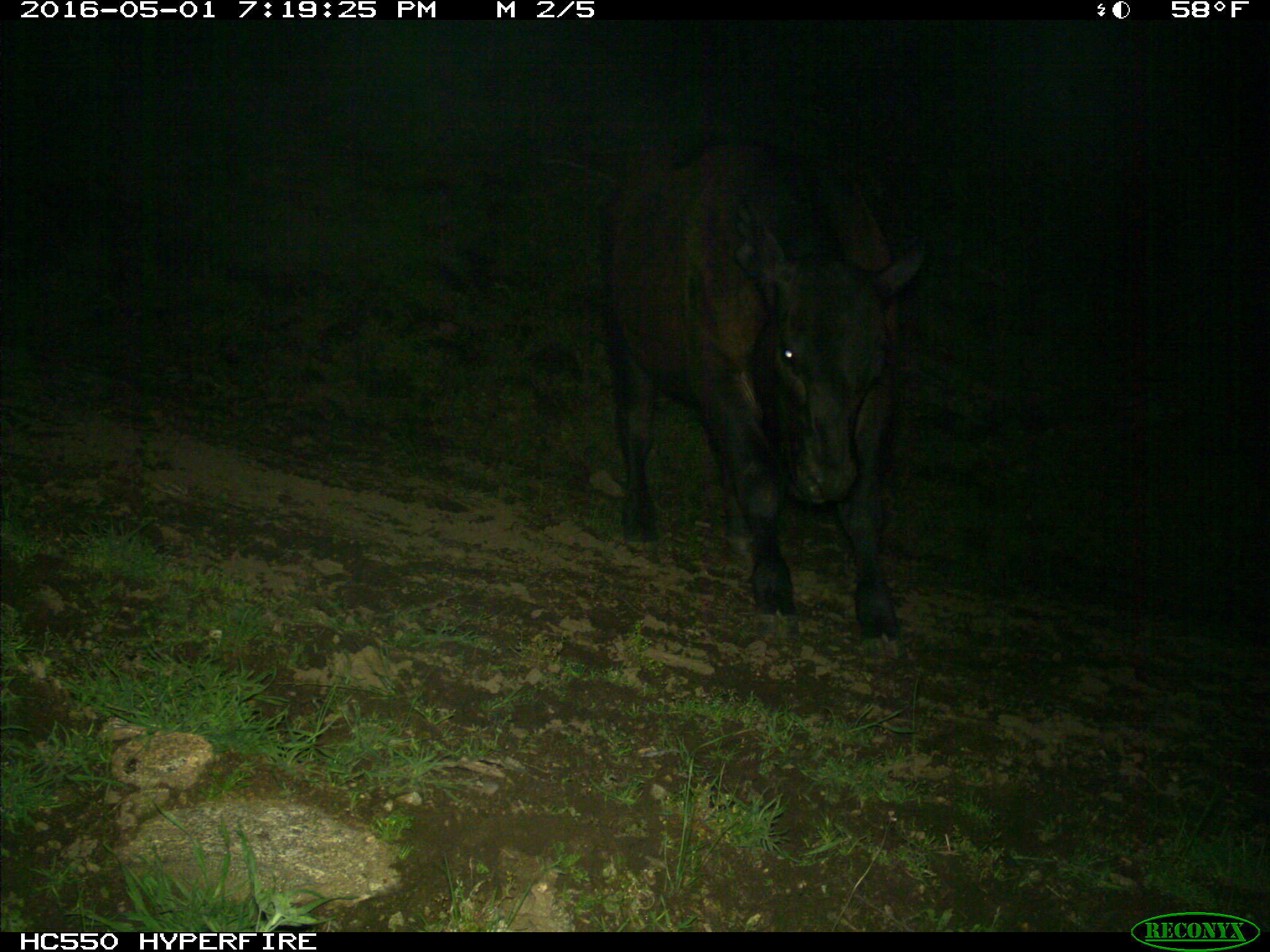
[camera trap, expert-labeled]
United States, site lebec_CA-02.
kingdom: Animalia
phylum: Chordata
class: Mammalia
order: Artiodactyla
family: Bovidae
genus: Bos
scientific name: Bos taurus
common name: domestic cow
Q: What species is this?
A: Bos taurus (domestic cow).